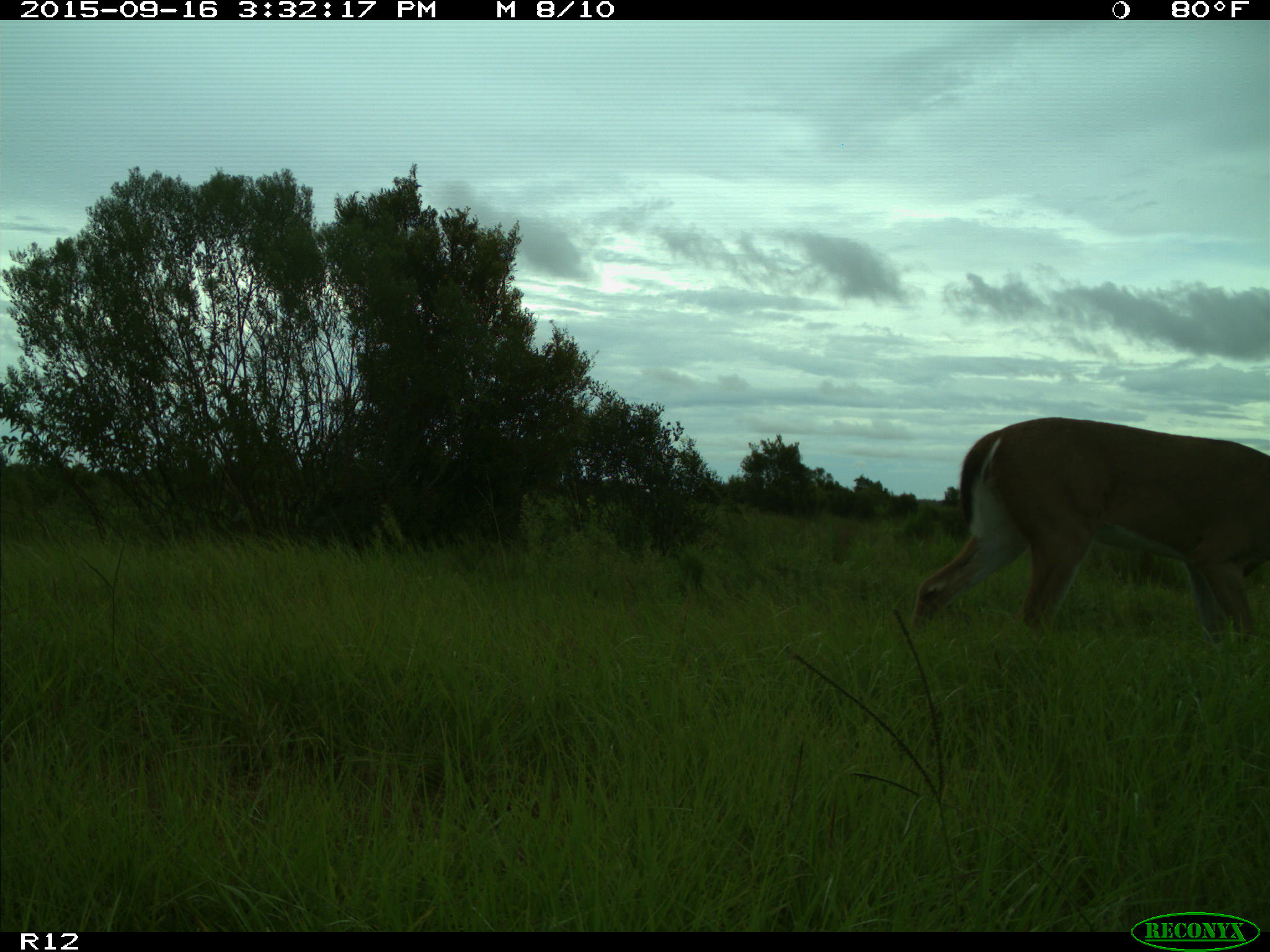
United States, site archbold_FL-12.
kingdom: Animalia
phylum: Chordata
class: Mammalia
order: Artiodactyla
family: Cervidae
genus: Odocoileus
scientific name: Odocoileus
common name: deer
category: unidentified deer